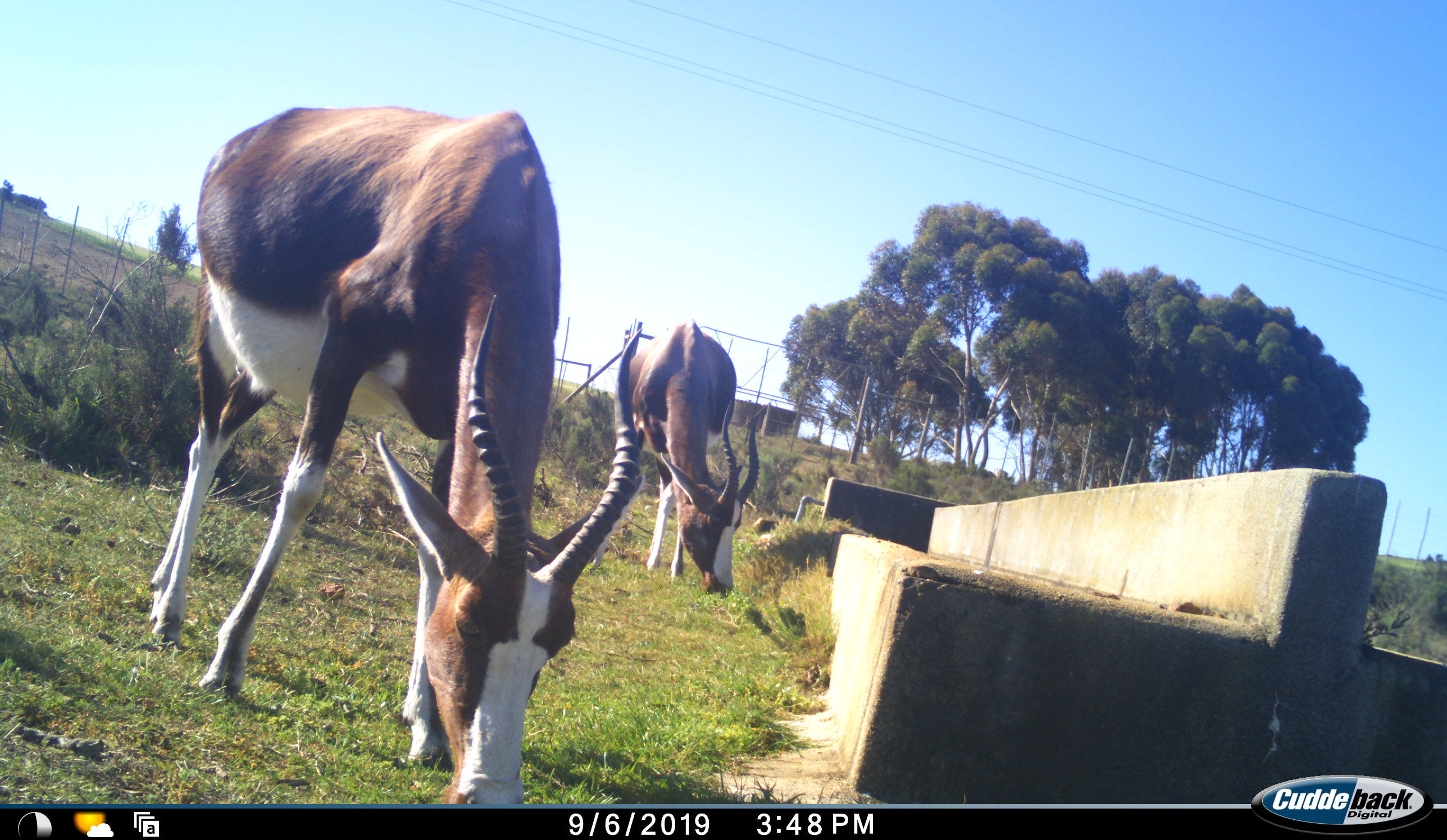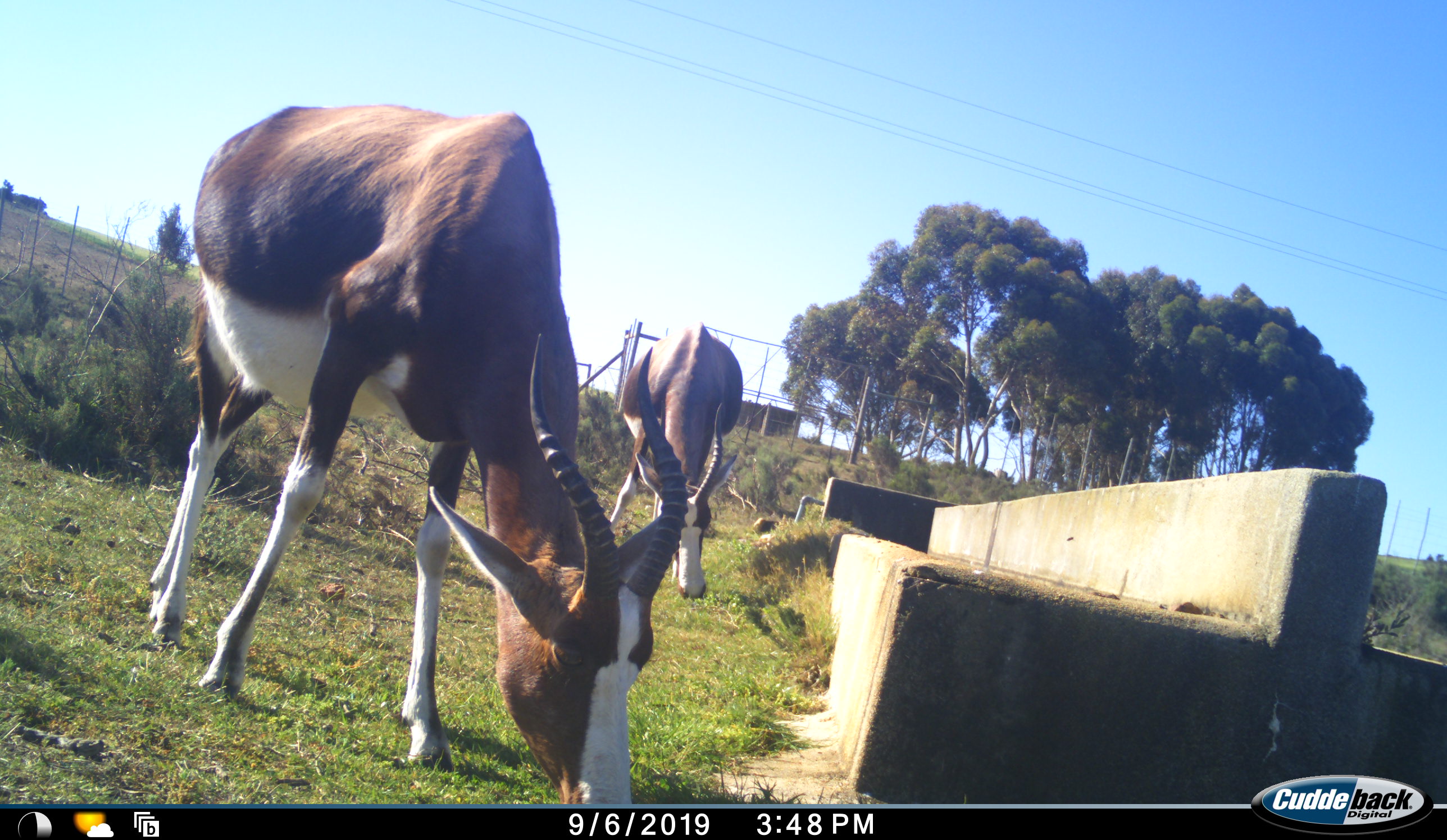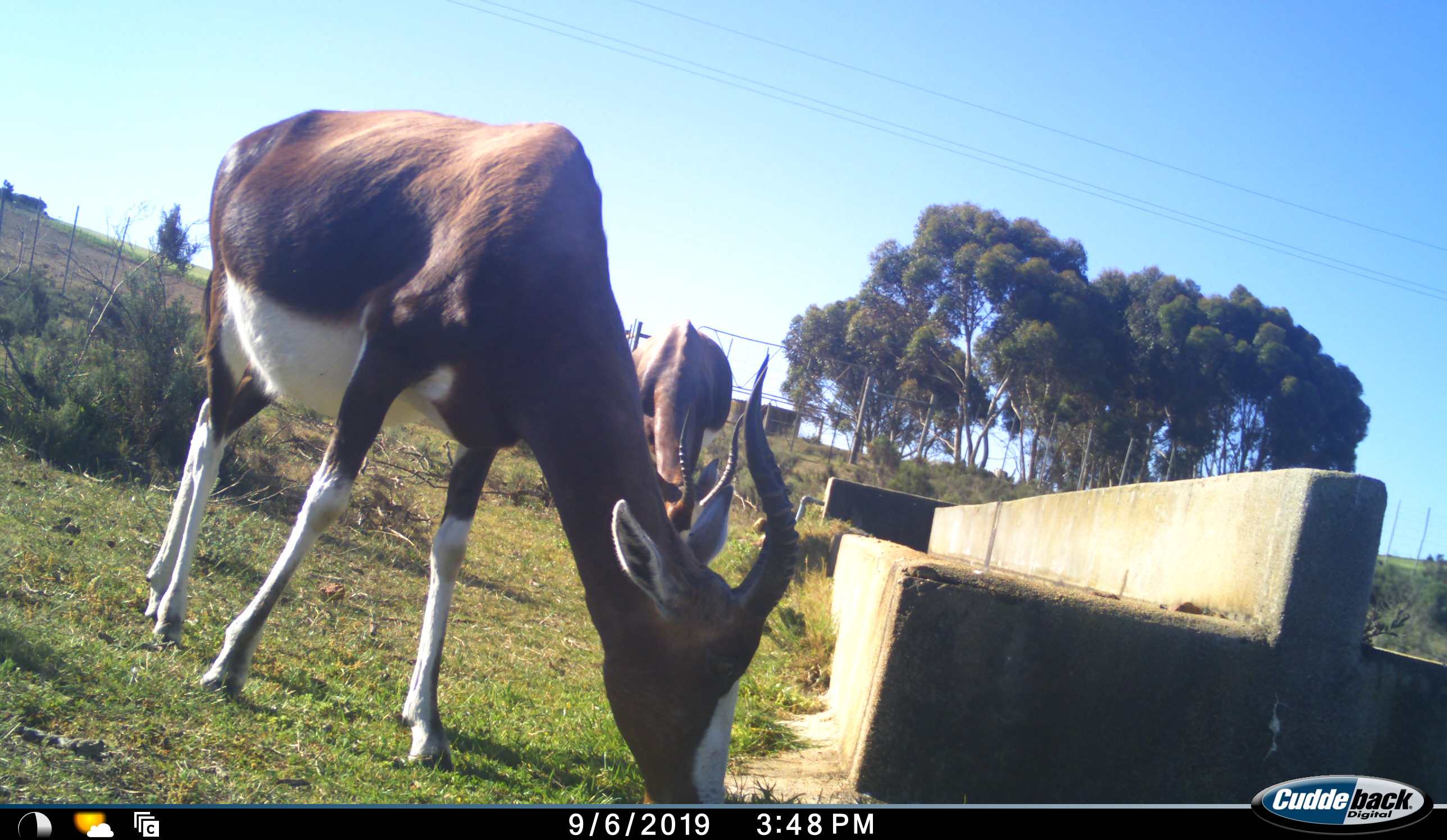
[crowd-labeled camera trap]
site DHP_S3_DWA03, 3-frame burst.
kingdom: Animalia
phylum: Chordata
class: Mammalia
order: Artiodactyla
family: Bovidae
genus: Damaliscus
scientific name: Damaliscus pygargus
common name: bontebok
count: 2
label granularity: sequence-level